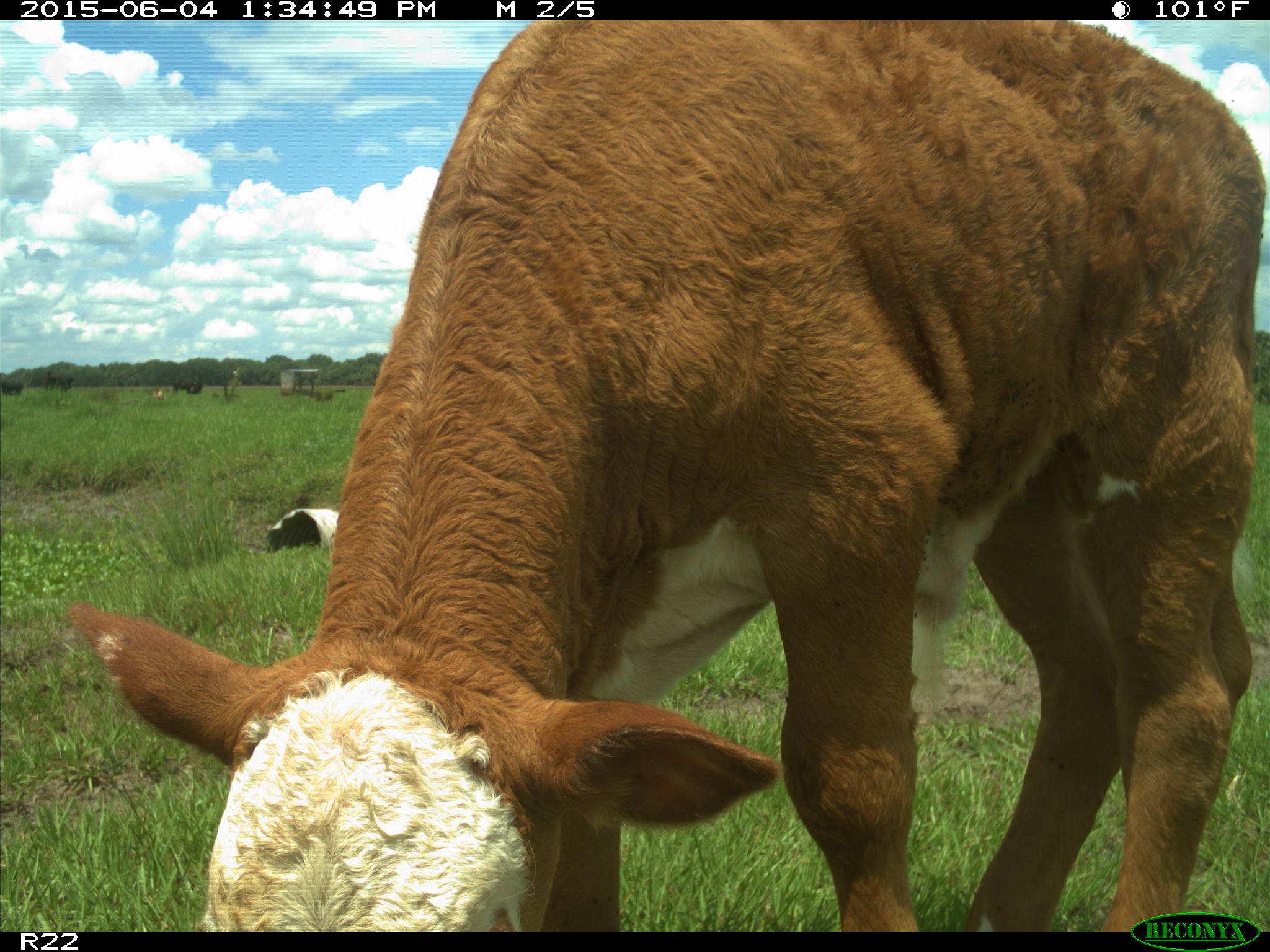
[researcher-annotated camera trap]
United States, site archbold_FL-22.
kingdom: Animalia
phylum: Chordata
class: Mammalia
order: Artiodactyla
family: Bovidae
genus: Bos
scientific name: Bos taurus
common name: domestic cow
Bos taurus (domestic cow).